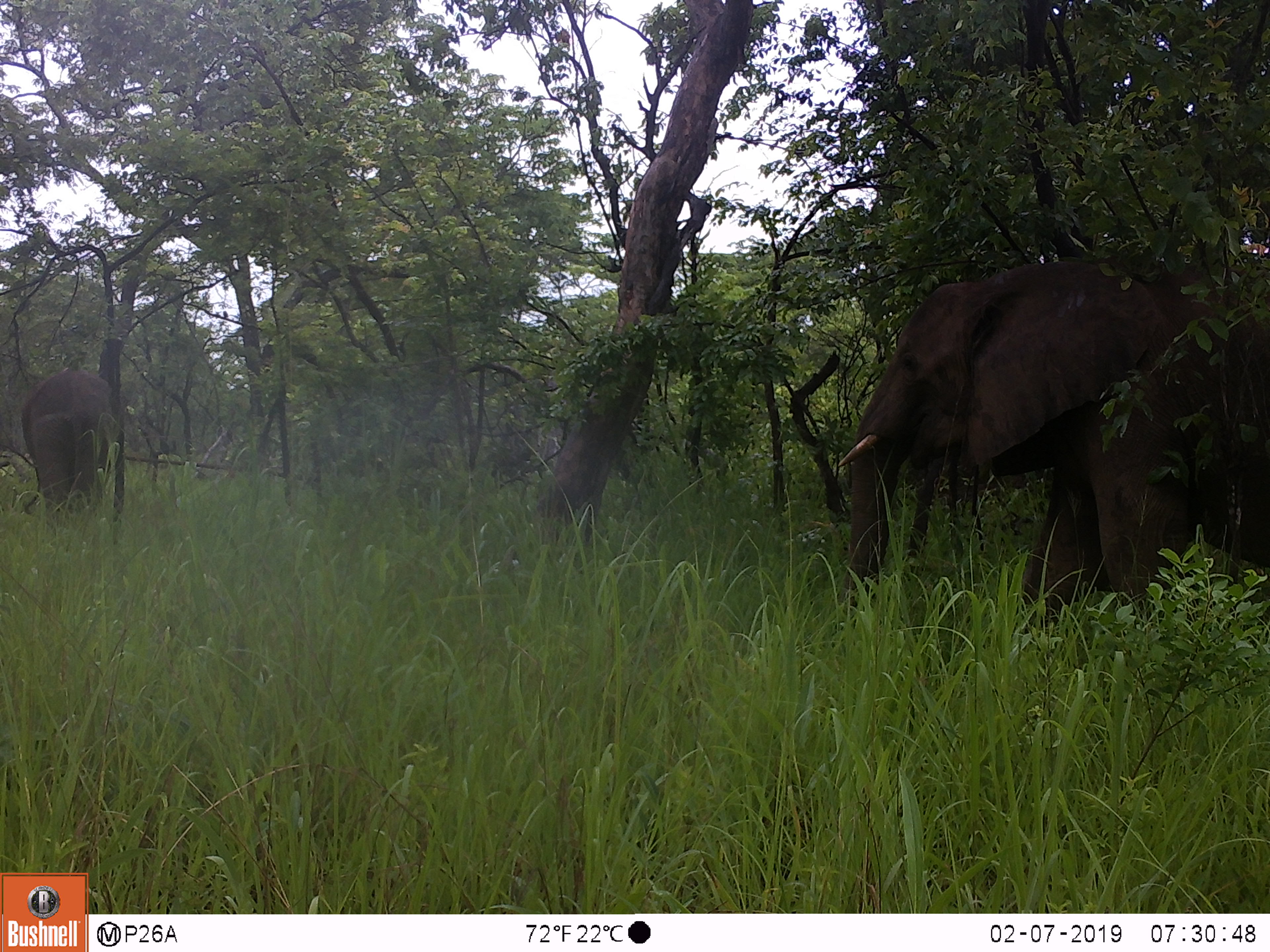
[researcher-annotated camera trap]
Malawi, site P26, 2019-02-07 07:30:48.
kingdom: Animalia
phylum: Chordata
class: Mammalia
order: Proboscidea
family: Elephantidae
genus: Loxodonta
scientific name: Loxodonta africana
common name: african savanna elephant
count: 2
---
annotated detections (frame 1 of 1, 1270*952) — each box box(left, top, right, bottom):
african savanna elephant: box(836, 247, 1263, 624); box(18, 363, 116, 525)